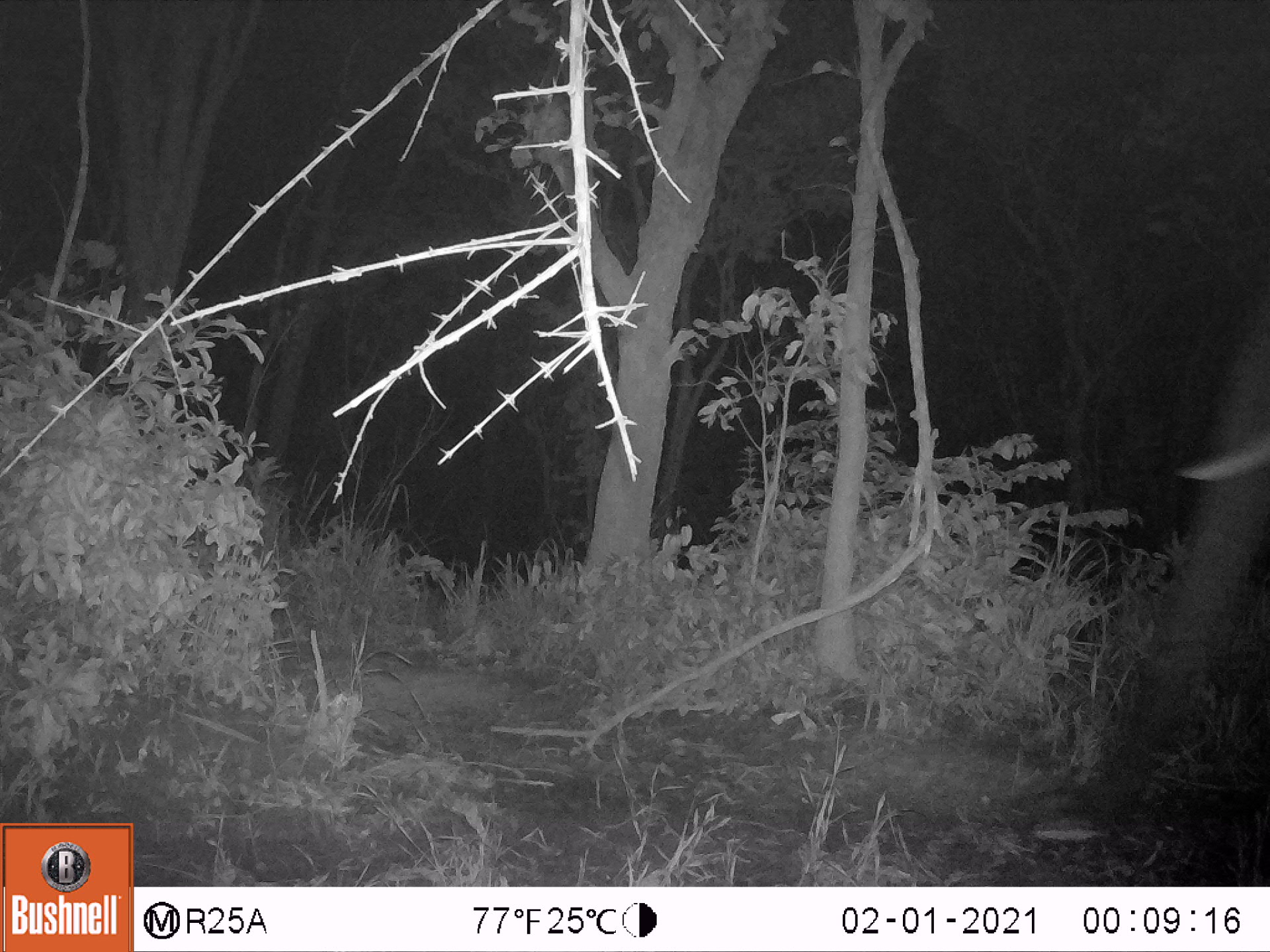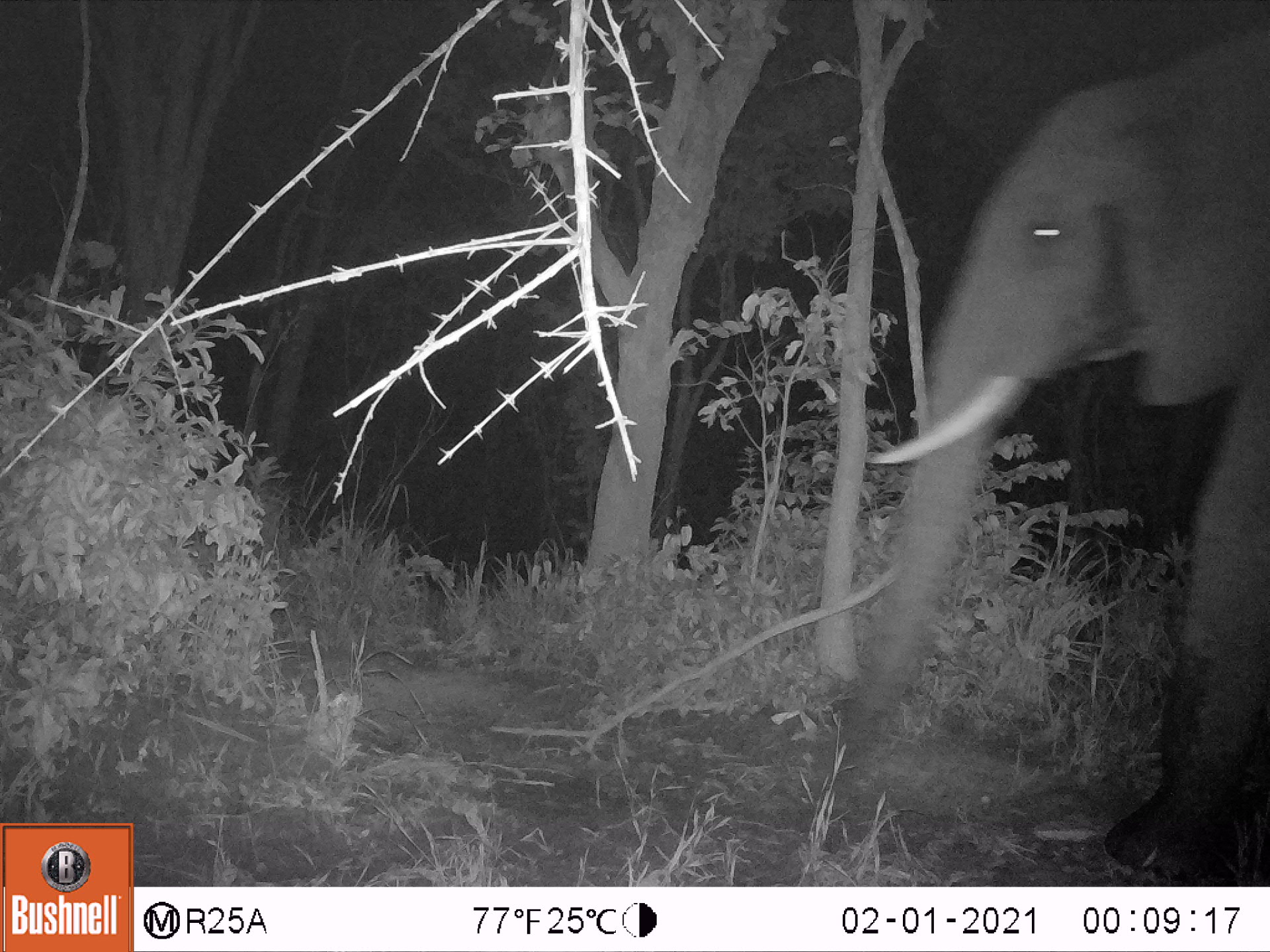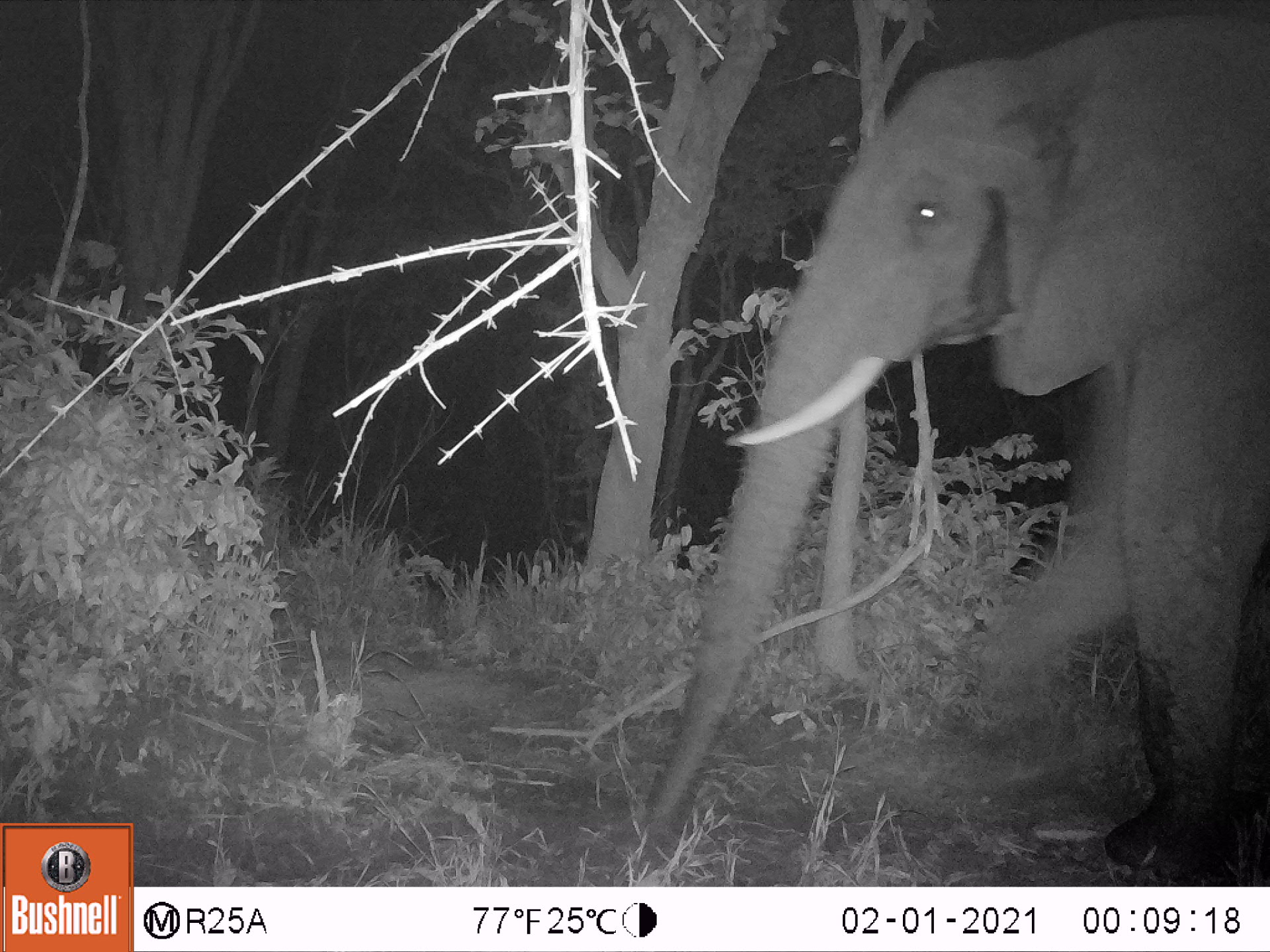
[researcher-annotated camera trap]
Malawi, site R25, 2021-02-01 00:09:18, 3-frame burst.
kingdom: Animalia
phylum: Chordata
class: Mammalia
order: Proboscidea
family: Elephantidae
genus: Loxodonta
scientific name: Loxodonta africana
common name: african savanna elephant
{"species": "african savanna elephant (Loxodonta africana)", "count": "1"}